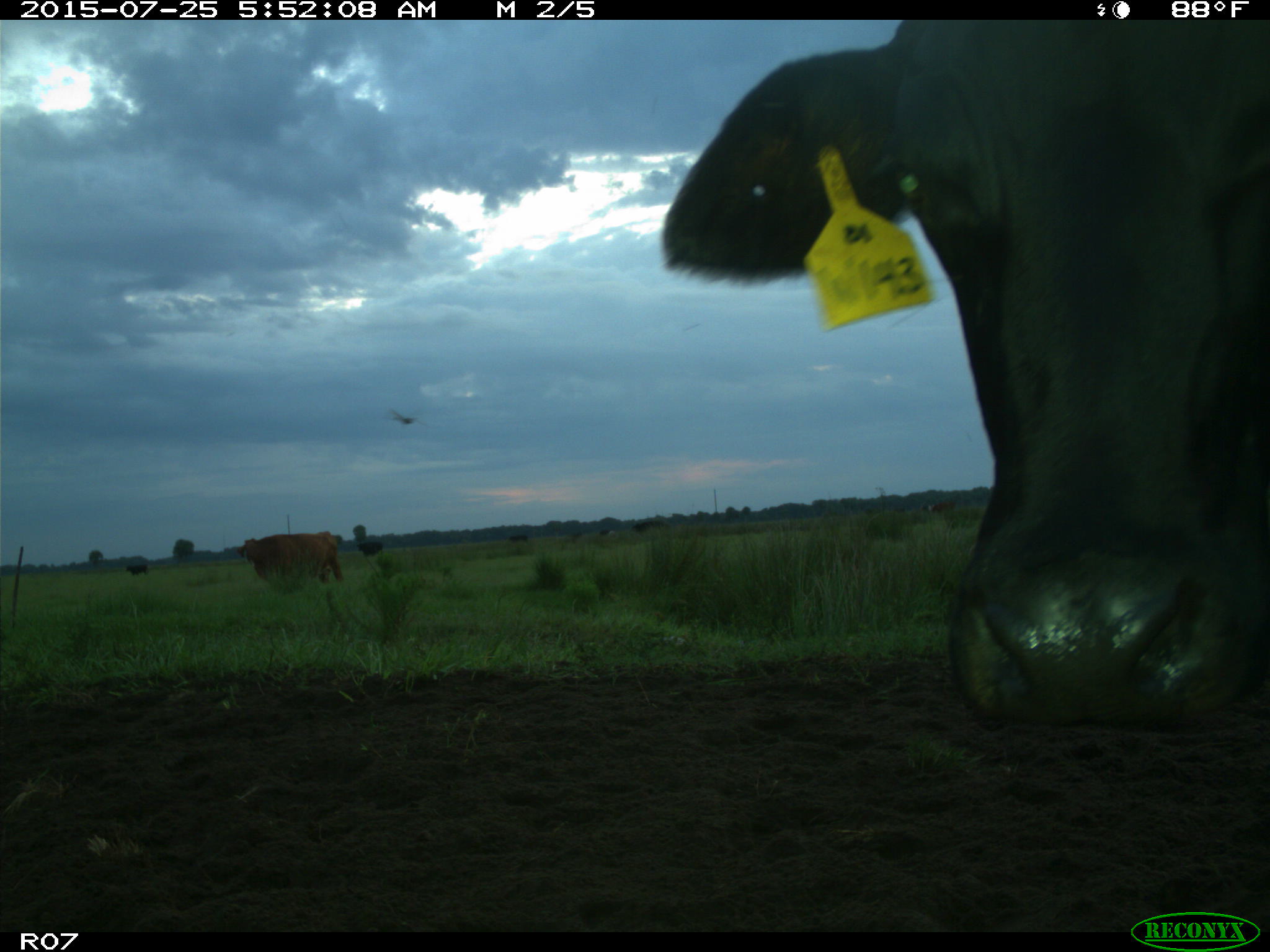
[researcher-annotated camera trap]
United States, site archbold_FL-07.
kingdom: Animalia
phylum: Chordata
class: Mammalia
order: Artiodactyla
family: Bovidae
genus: Bos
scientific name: Bos taurus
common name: domestic cow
Bos taurus (domestic cow).